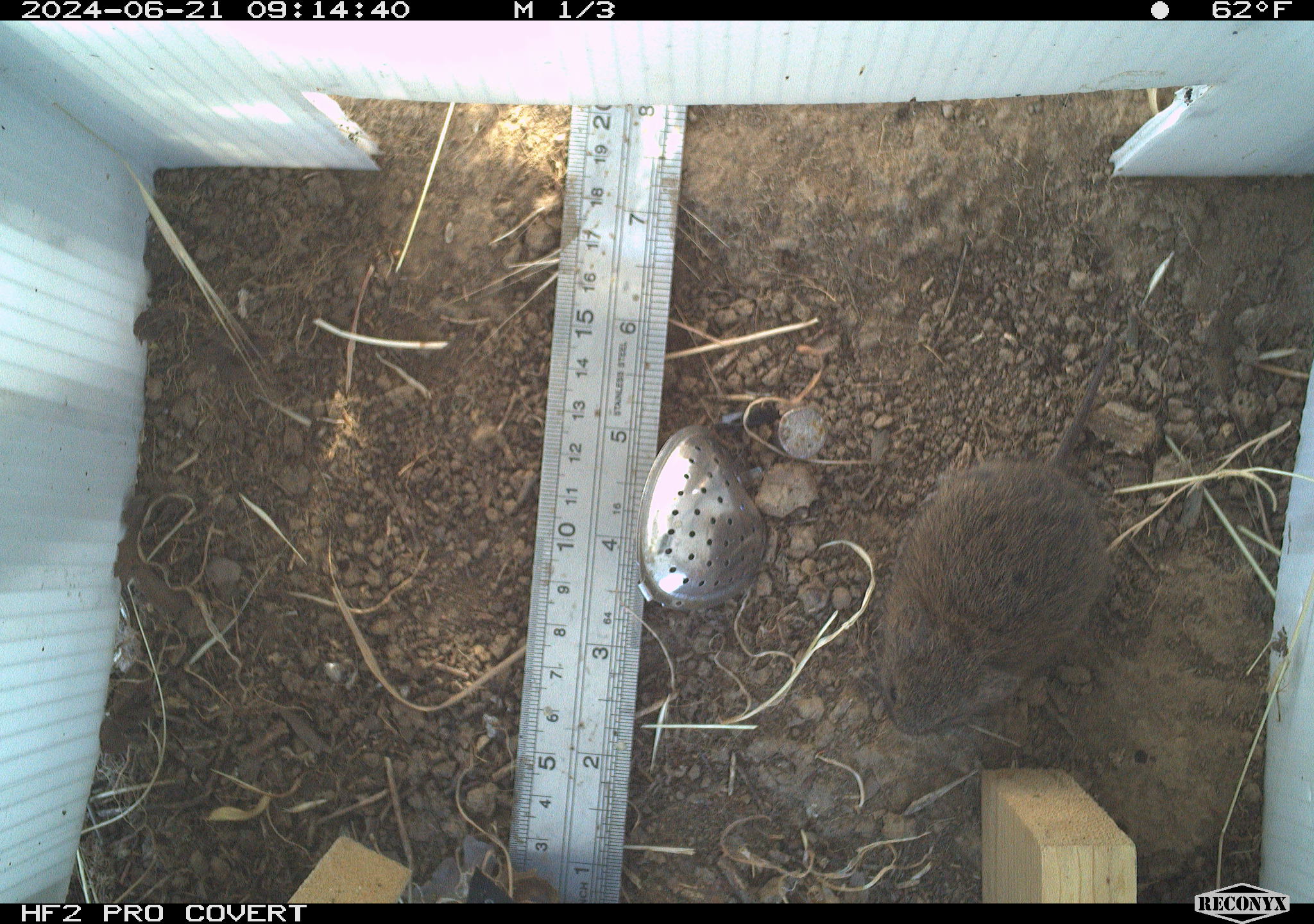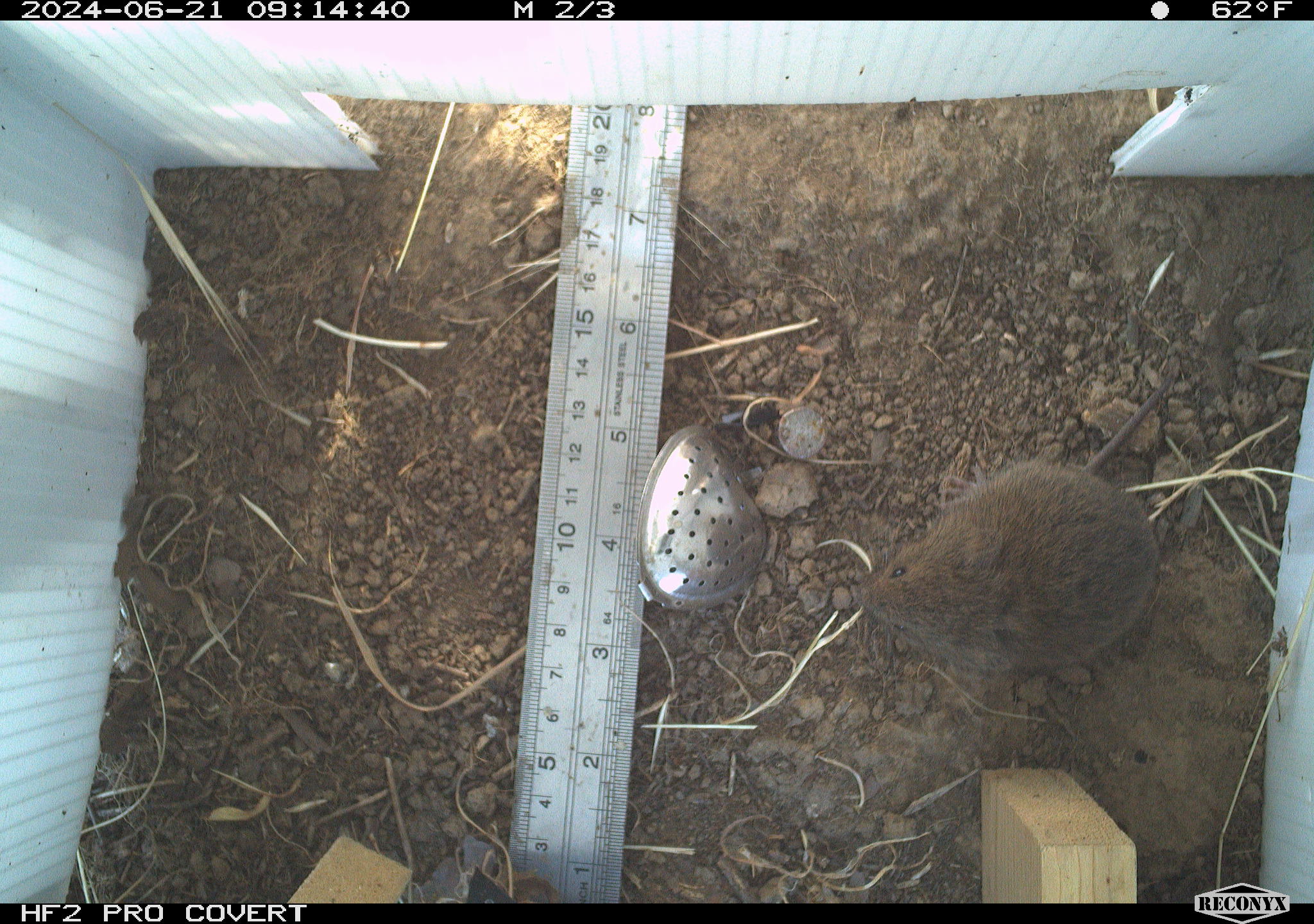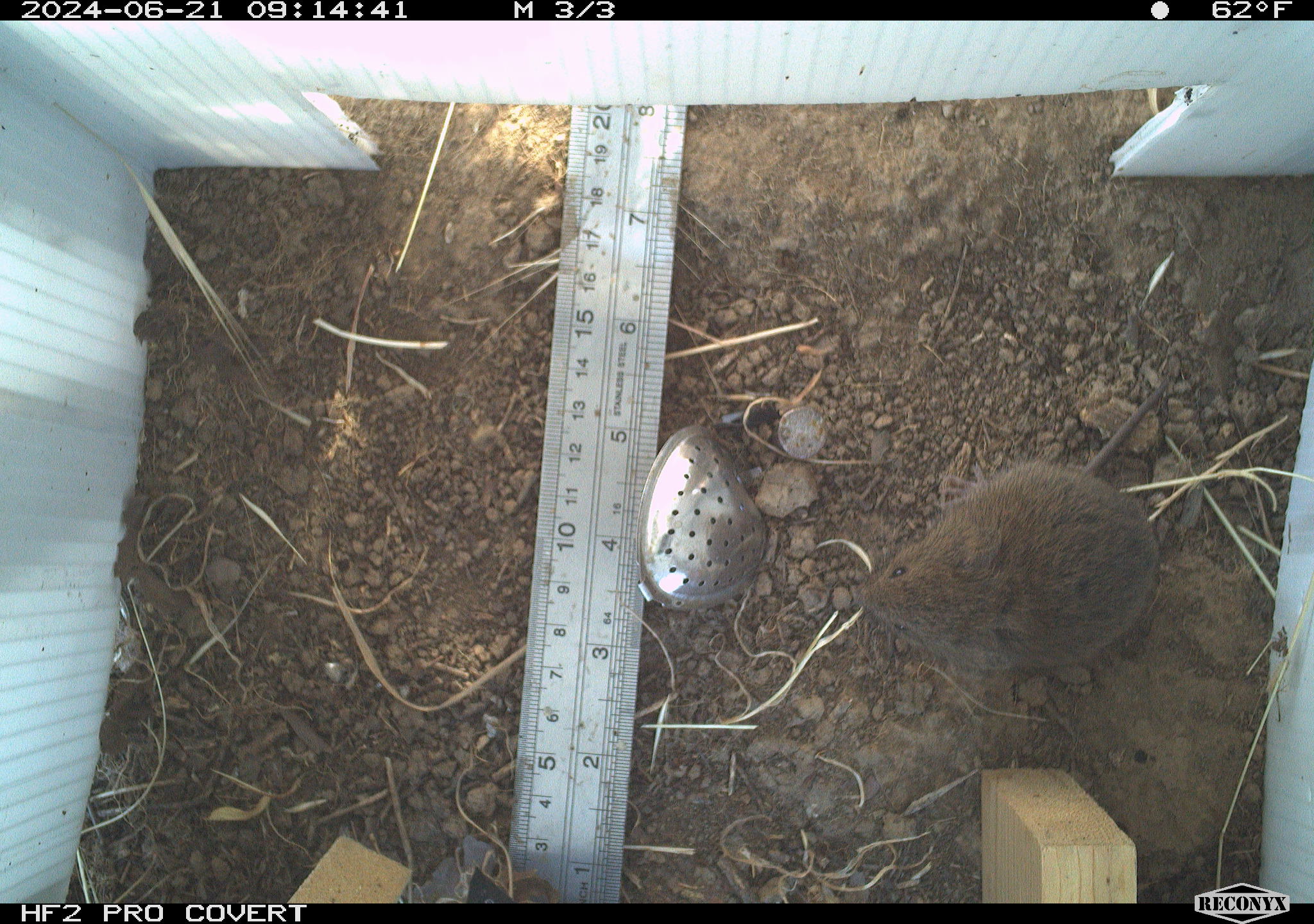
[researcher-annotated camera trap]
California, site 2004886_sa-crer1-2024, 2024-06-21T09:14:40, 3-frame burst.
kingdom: Animalia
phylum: Chordata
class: Mammalia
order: Rodentia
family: Cricetidae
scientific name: Arvicolinae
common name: voles, lemmings, and muskrats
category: arvicolinae subfamily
Arvicolinae subfamily (voles, lemmings, and muskrats) (Arvicolinae).